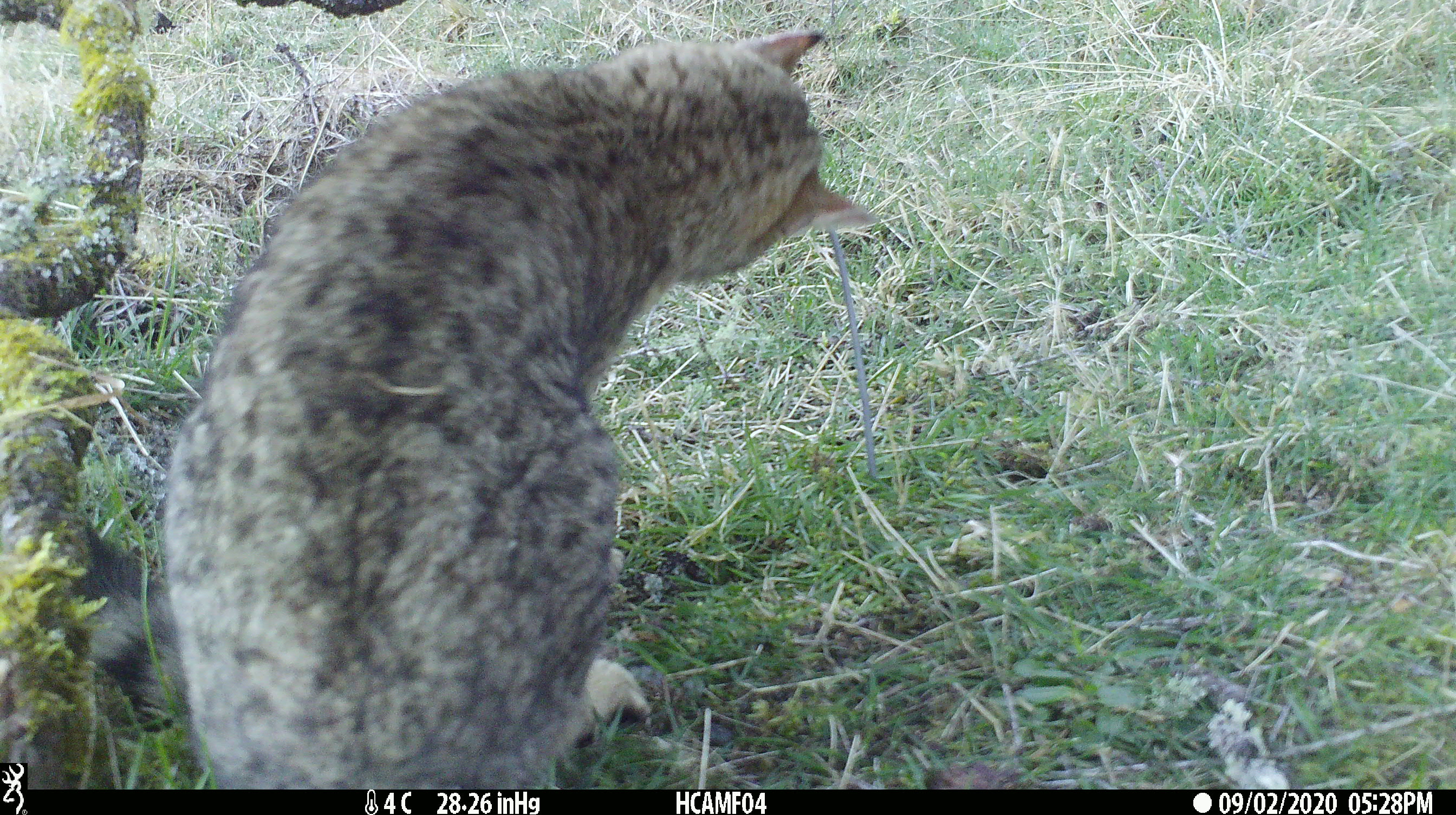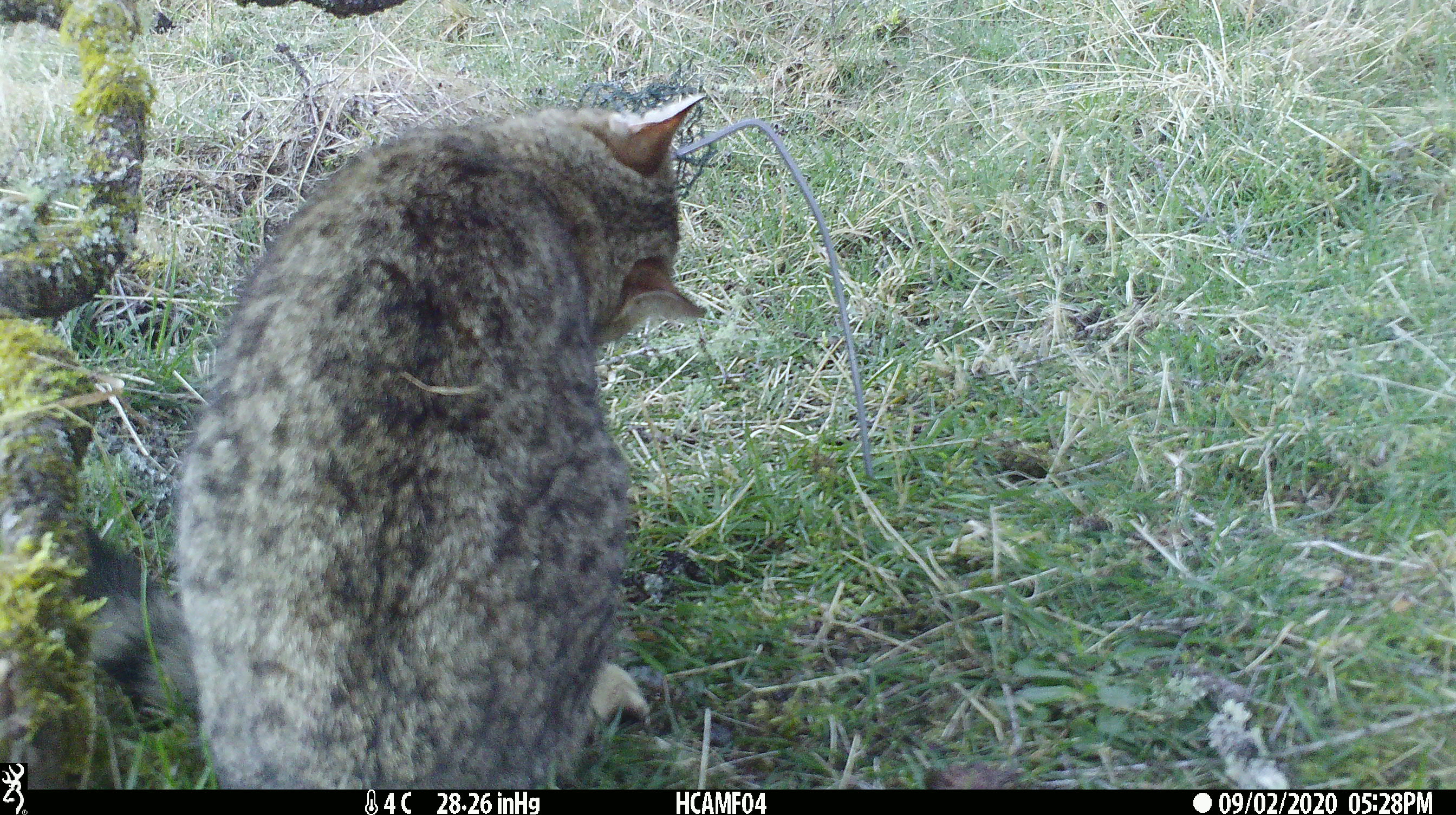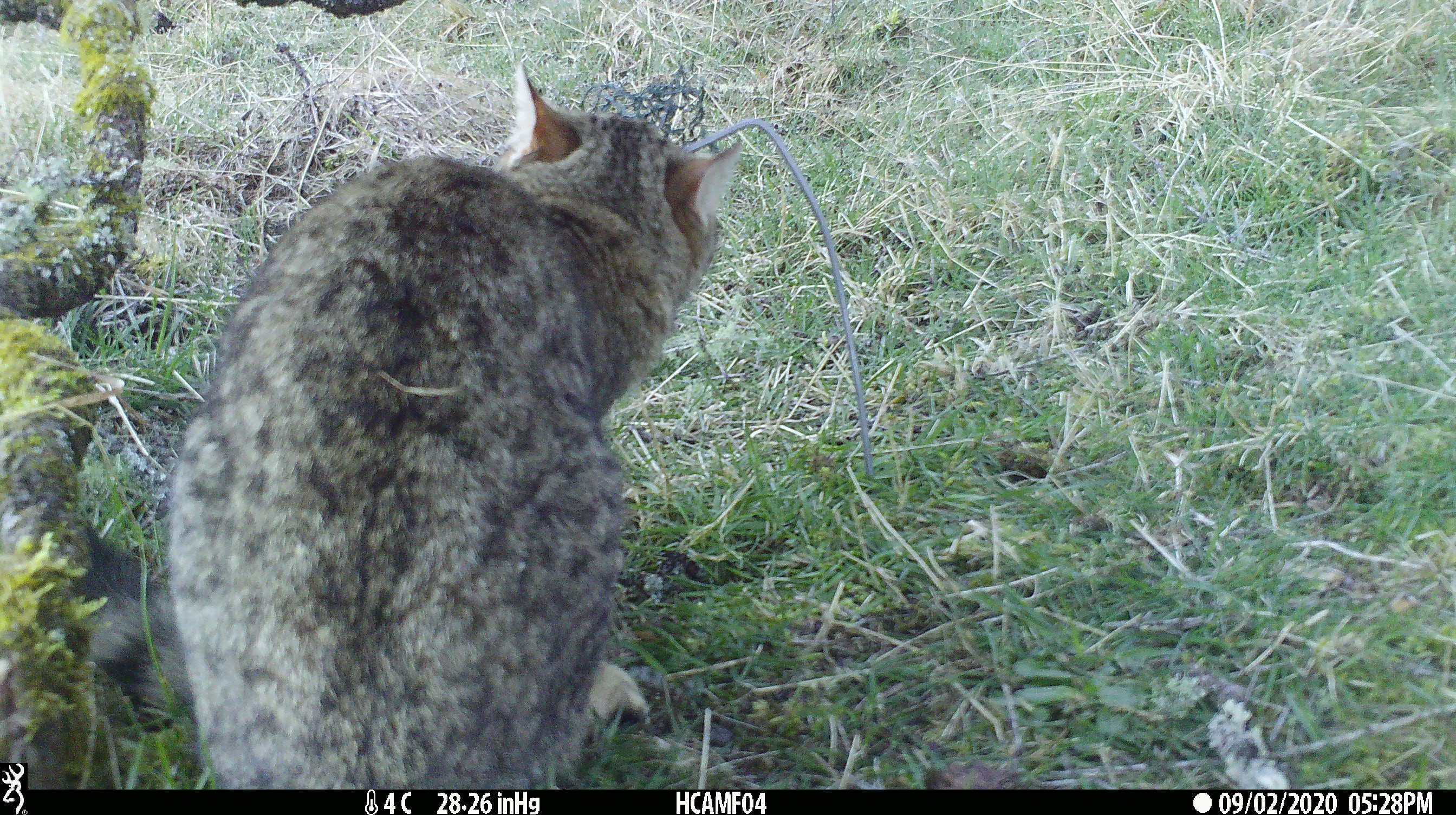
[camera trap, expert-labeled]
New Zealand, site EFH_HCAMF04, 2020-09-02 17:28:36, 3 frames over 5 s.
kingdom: Animalia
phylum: Chordata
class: Mammalia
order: Carnivora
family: Felidae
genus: Felis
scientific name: Felis catus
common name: domestic cat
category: cat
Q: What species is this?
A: Cat (domestic cat) (Felis catus).